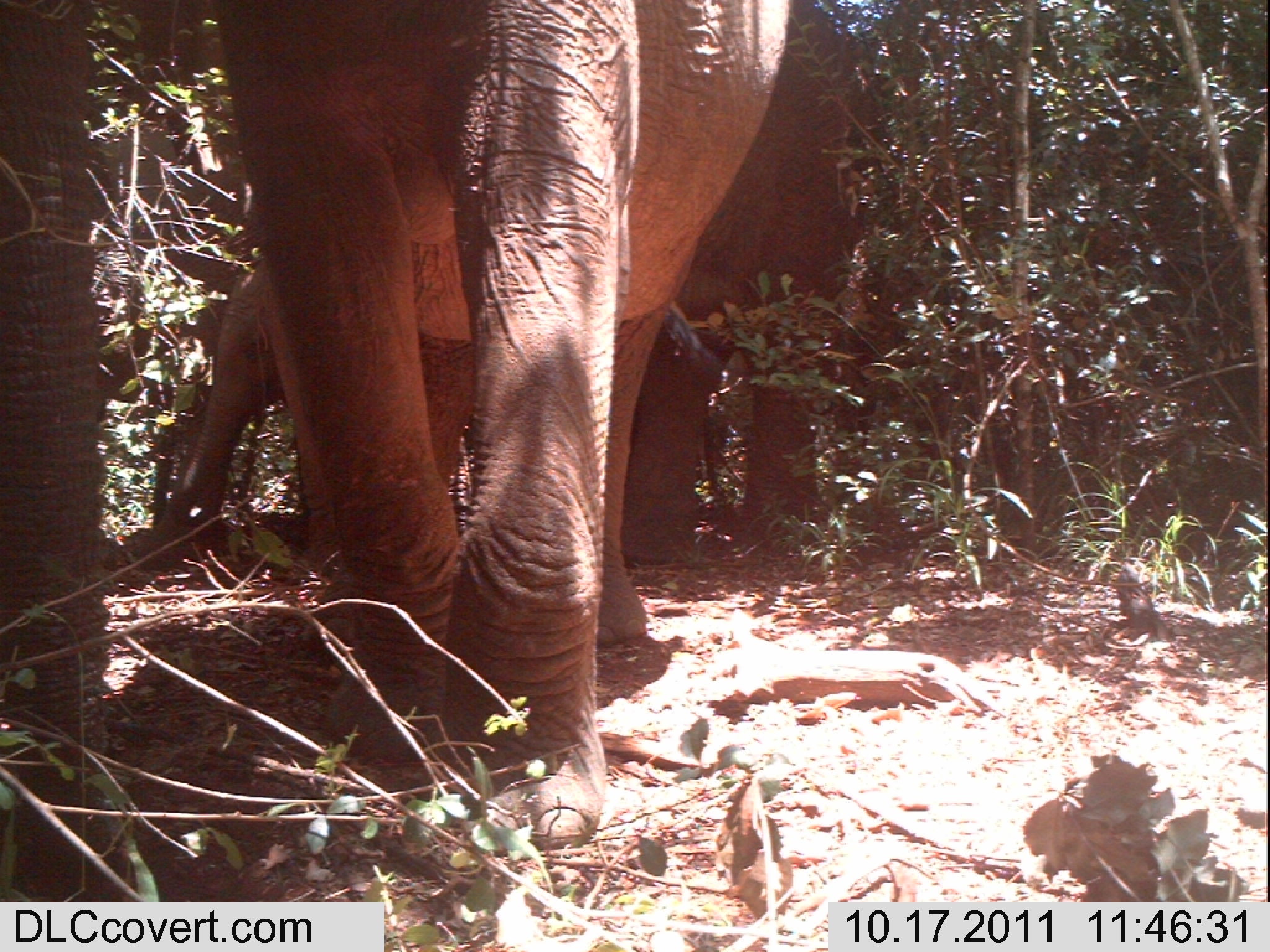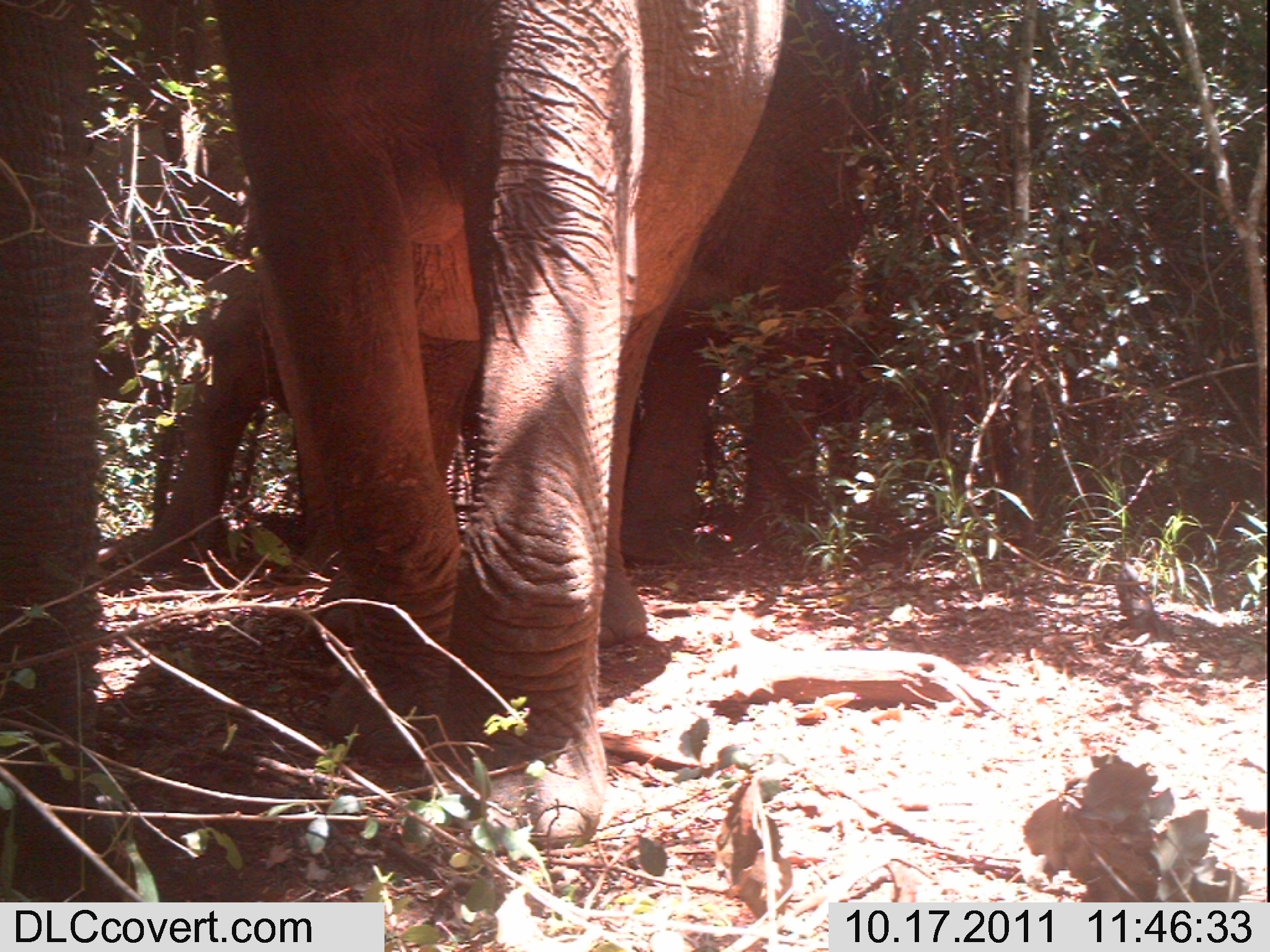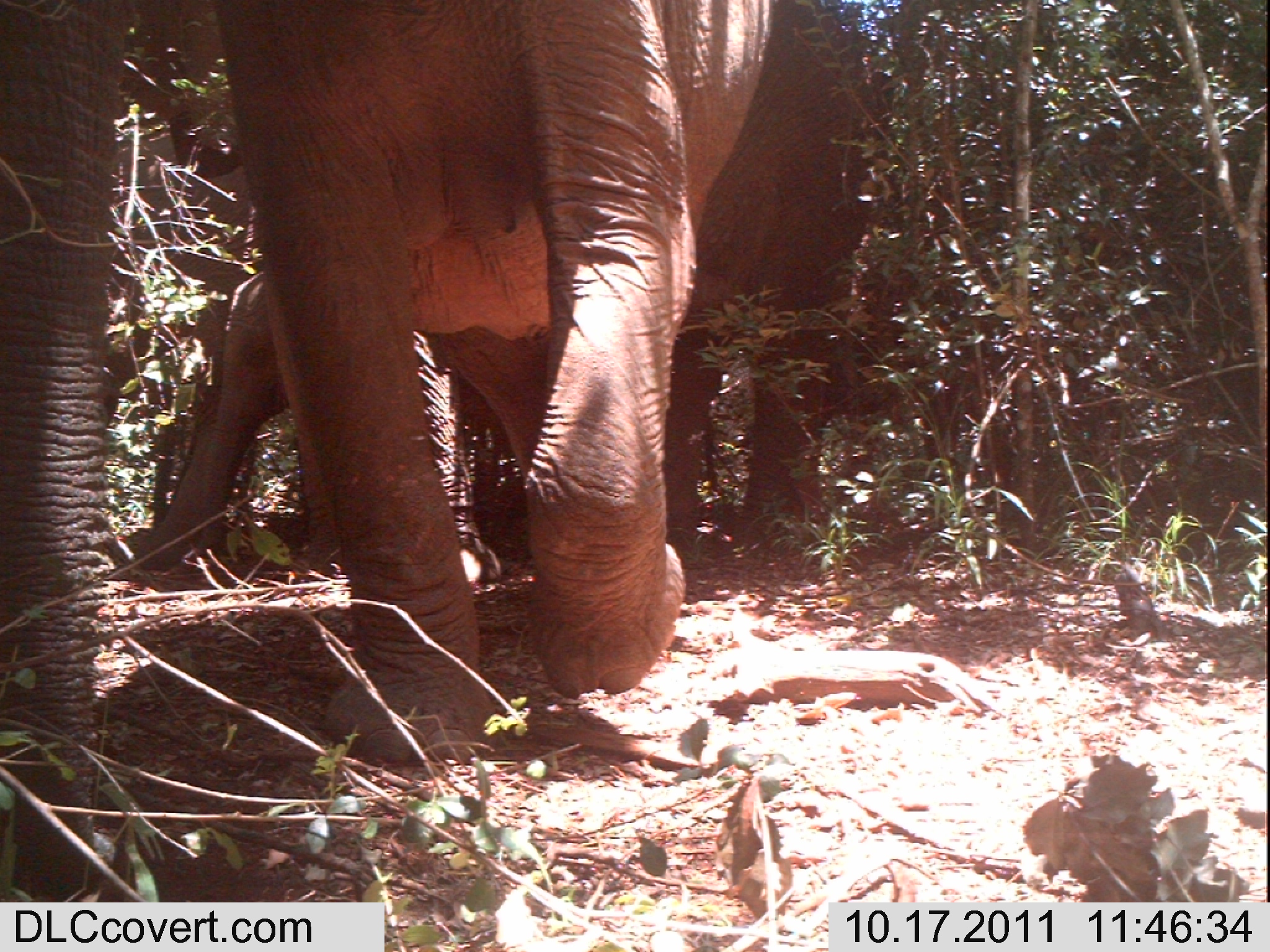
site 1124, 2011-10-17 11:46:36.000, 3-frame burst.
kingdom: Animalia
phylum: Chordata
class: Mammalia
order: Proboscidea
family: Elephantidae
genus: Loxodonta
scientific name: Loxodonta africana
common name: african bush elephant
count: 3